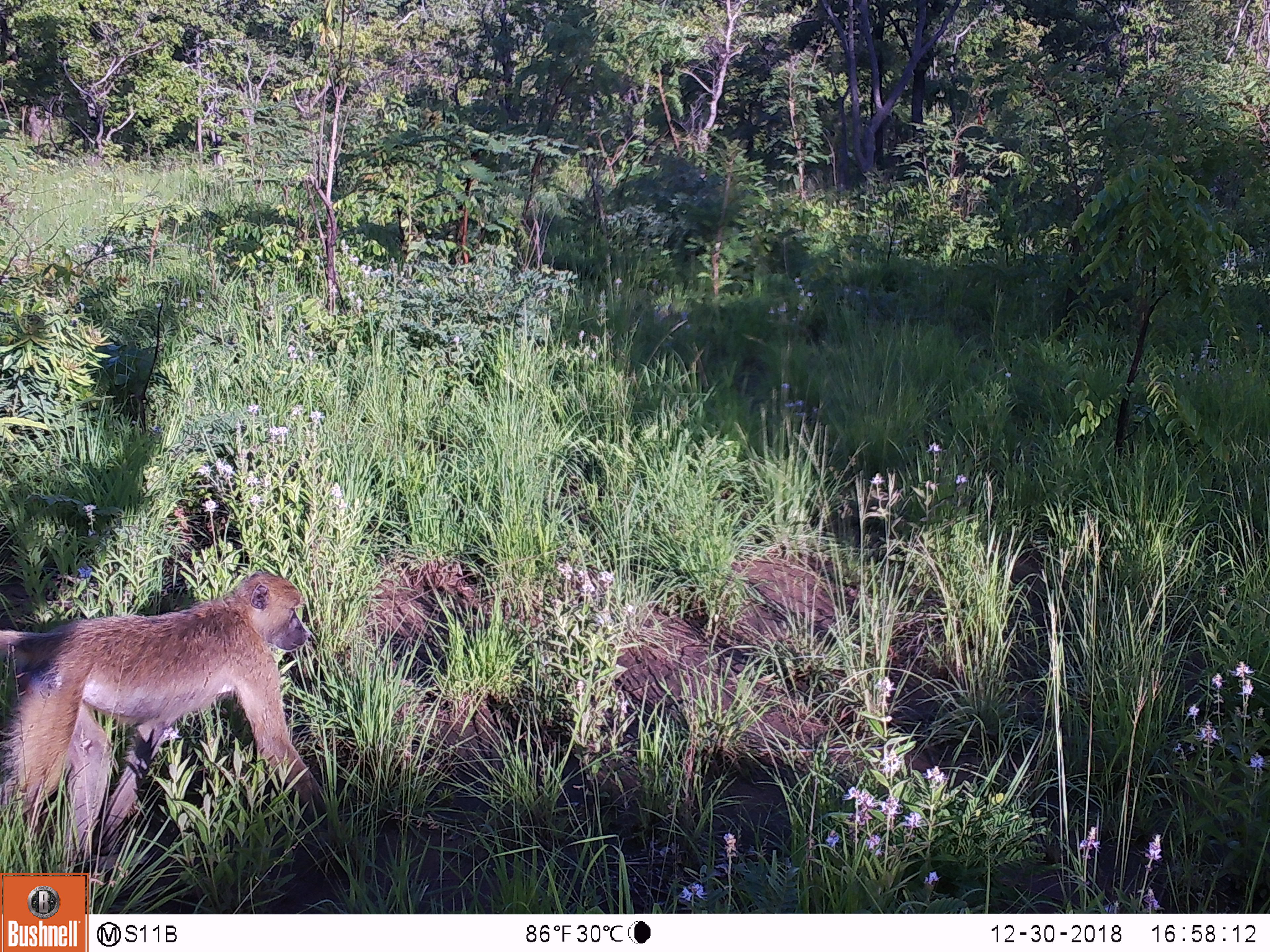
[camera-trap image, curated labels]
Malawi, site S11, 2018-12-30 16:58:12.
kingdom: Animalia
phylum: Chordata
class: Mammalia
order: Primates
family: Cercopithecidae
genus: Papio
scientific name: Papio cynocephalus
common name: yellow baboon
Yellow baboon (Papio cynocephalus), count 1.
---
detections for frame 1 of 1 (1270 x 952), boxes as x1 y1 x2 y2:
yellow baboon: 0 556 346 862